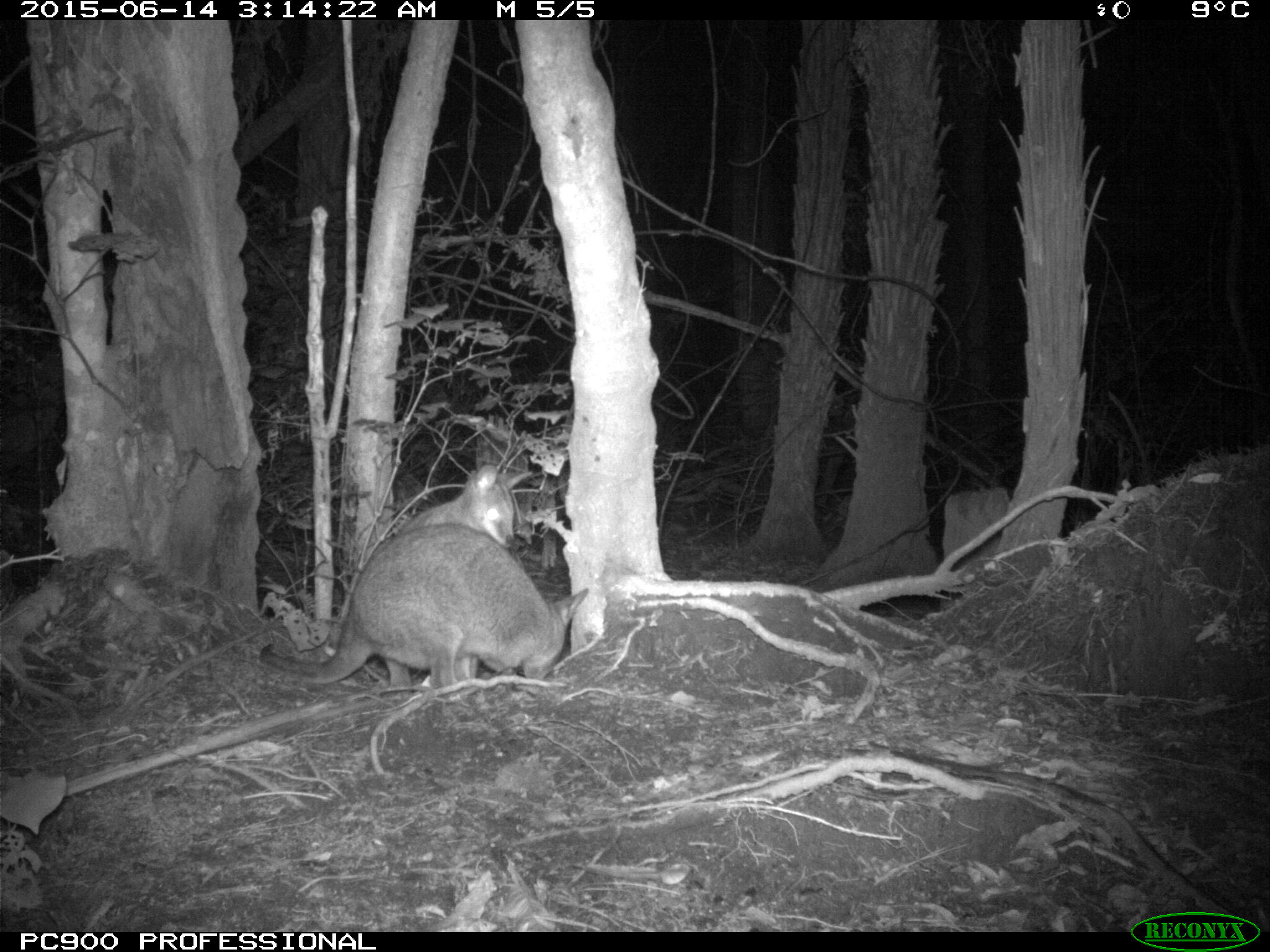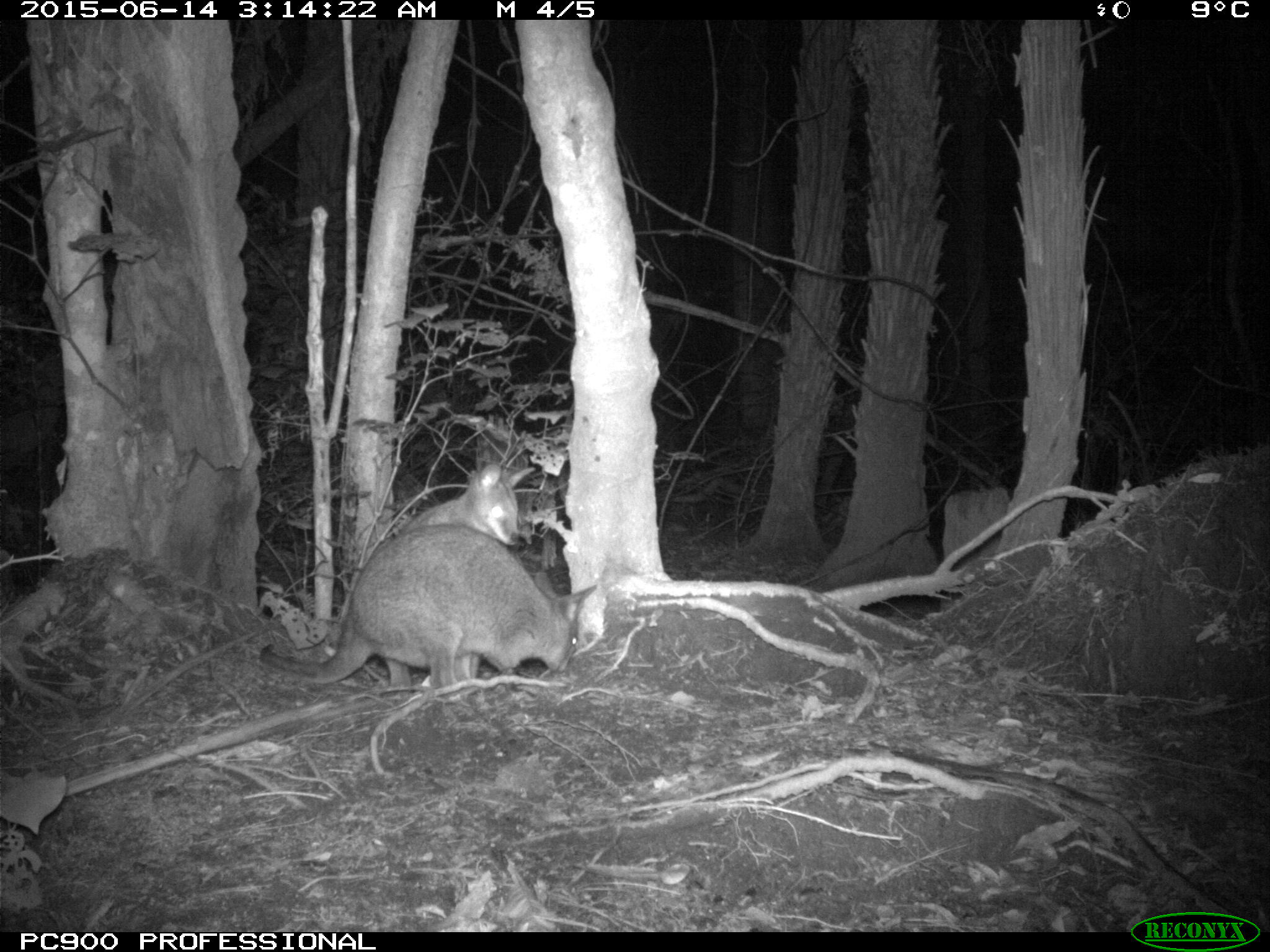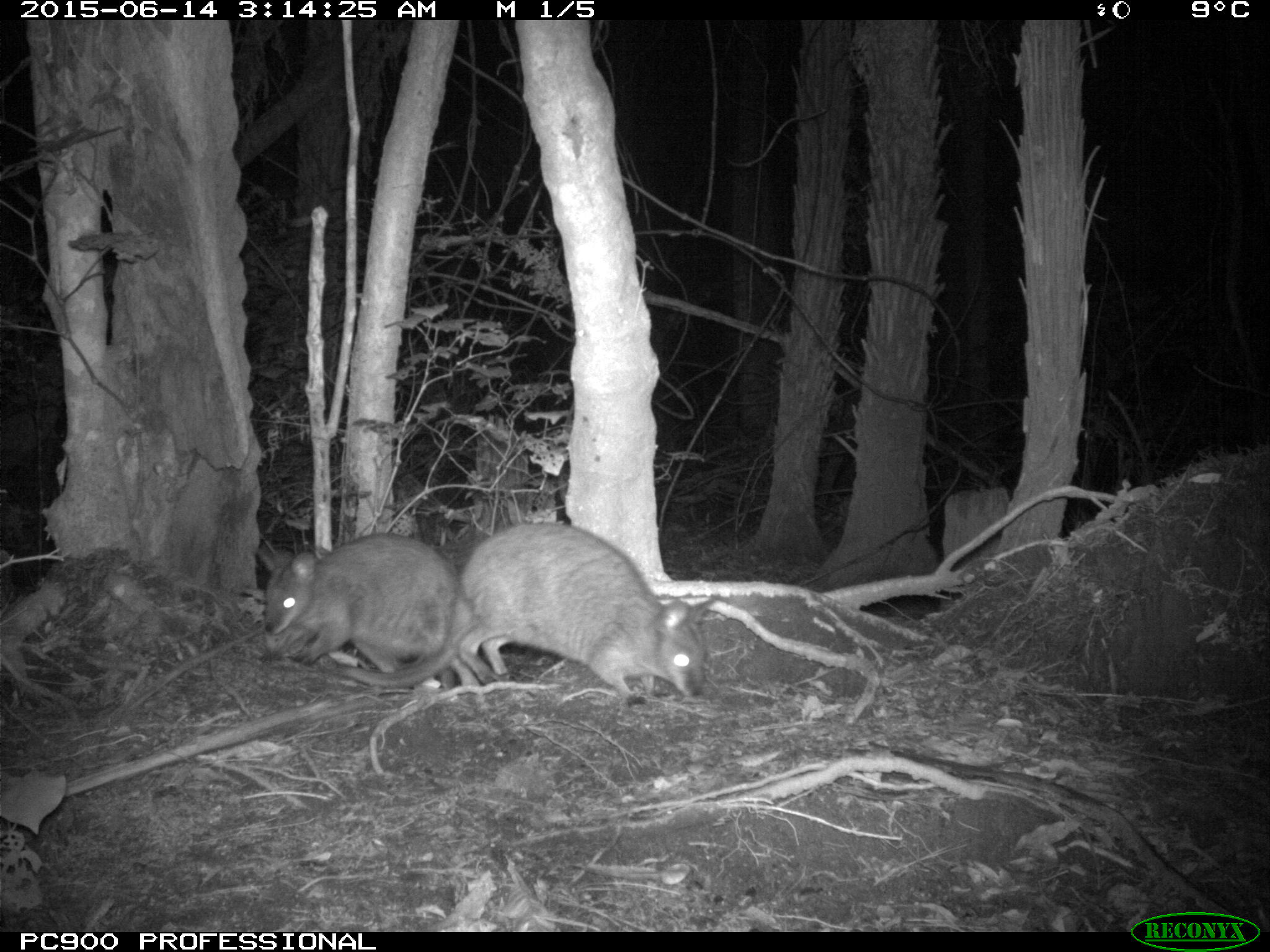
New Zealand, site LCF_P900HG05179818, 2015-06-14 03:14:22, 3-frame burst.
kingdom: Animalia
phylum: Chordata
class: Mammalia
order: Diprotodontia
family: Macropodidae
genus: Notamacropus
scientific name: Notamacropus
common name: wallaby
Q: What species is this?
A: Wallaby (Notamacropus).